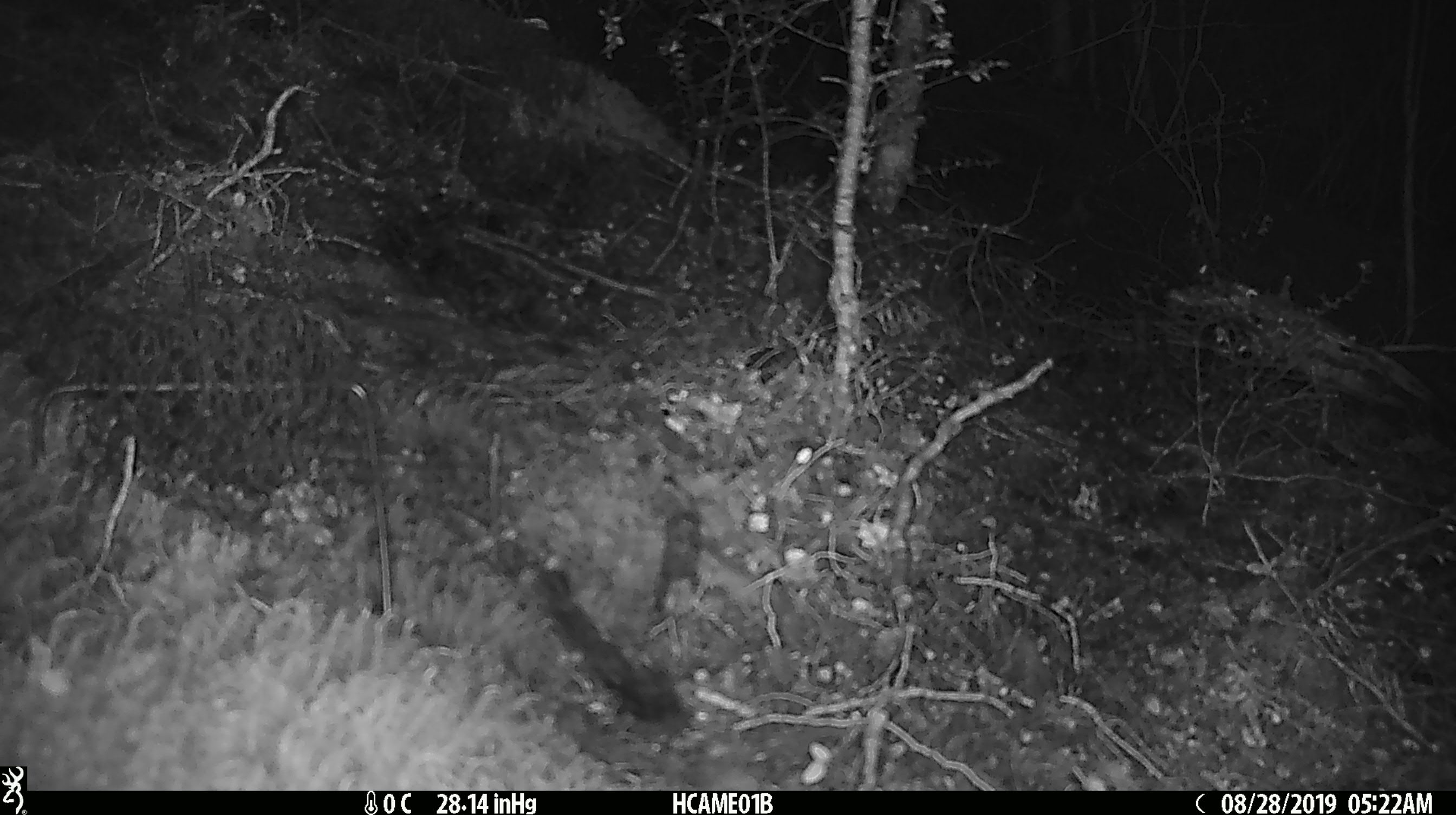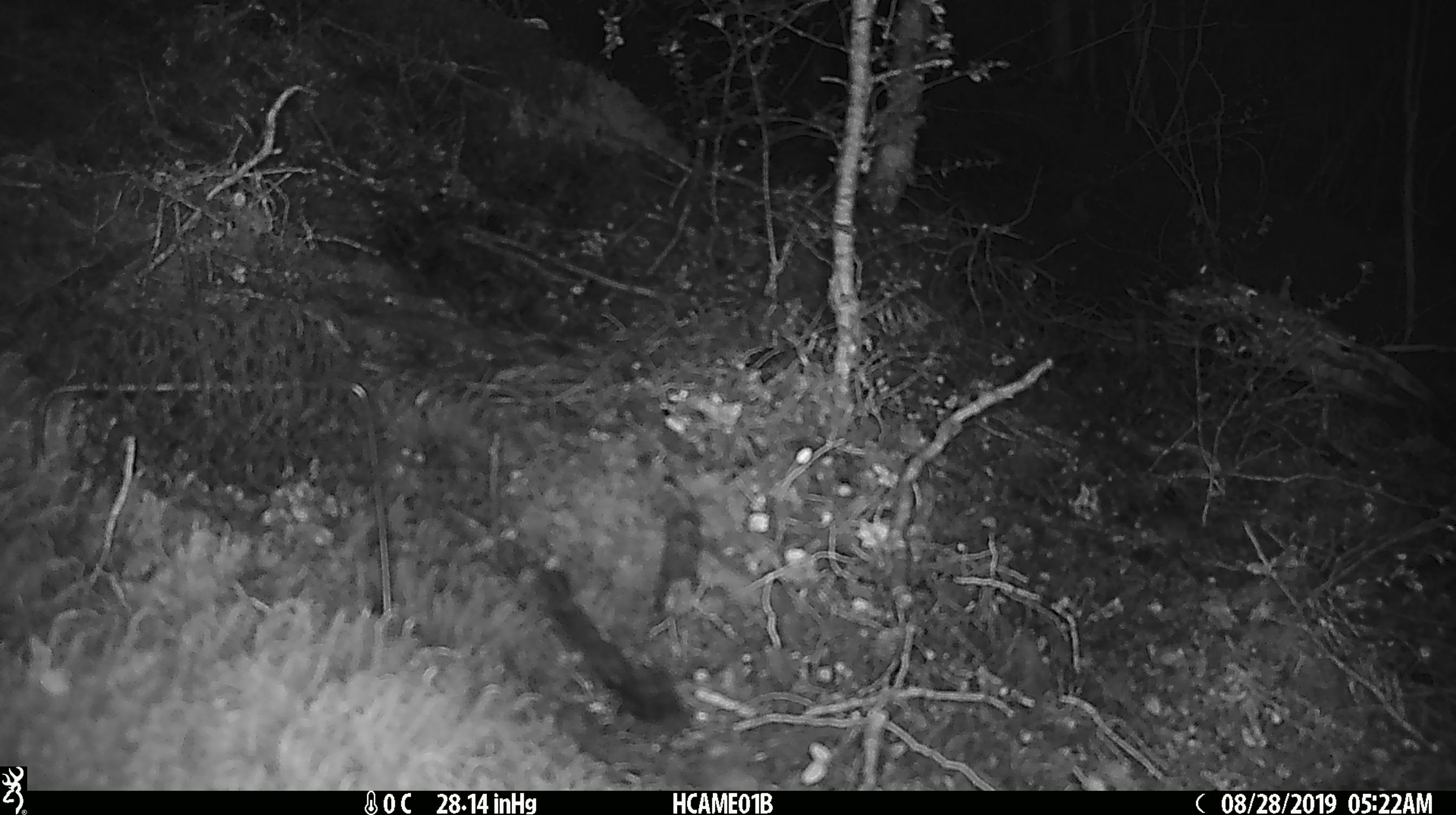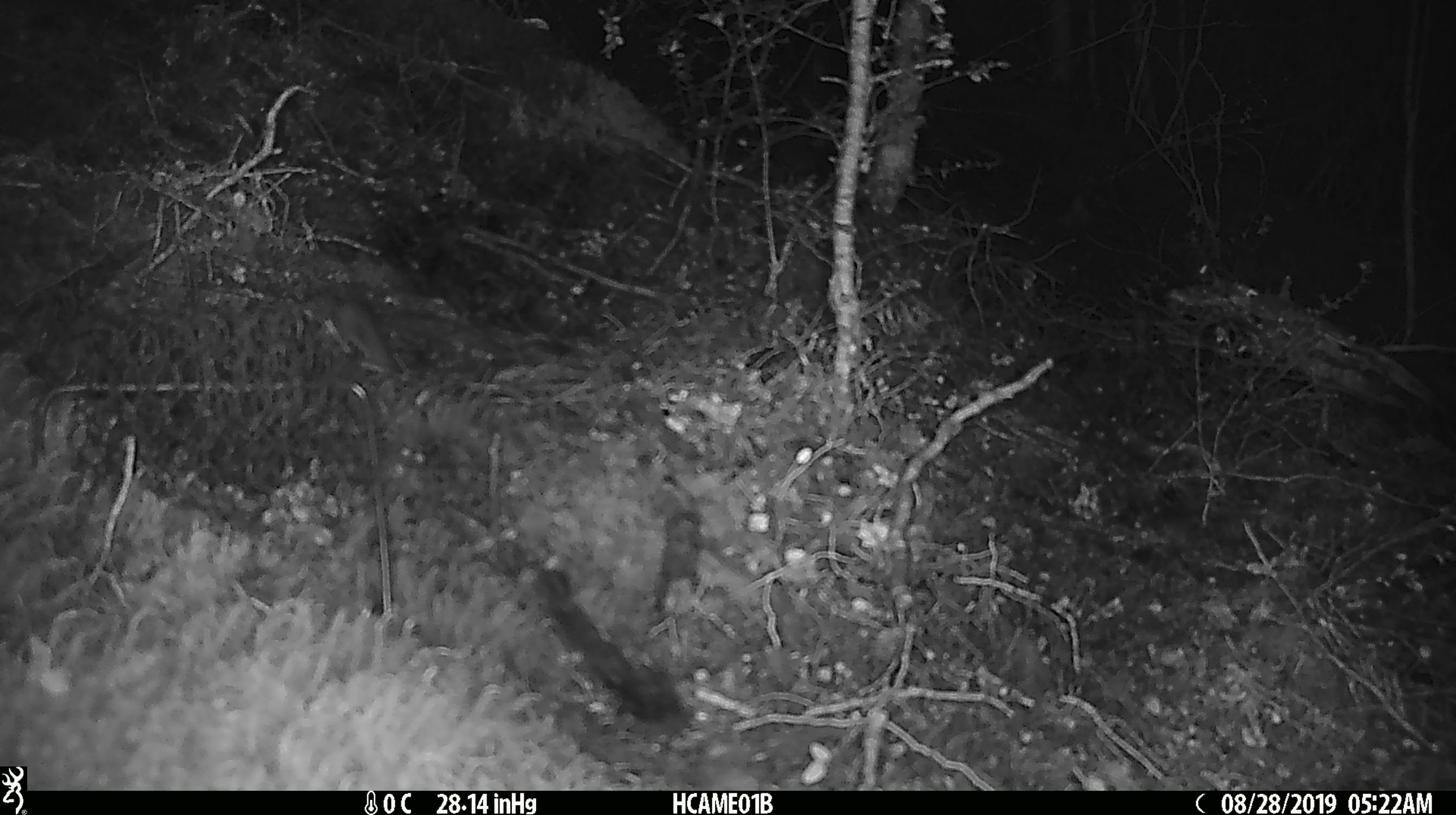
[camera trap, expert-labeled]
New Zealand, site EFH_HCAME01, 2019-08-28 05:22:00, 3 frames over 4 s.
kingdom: Animalia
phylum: Chordata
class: Mammalia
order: Rodentia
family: Muridae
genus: Mus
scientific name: Mus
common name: mouse